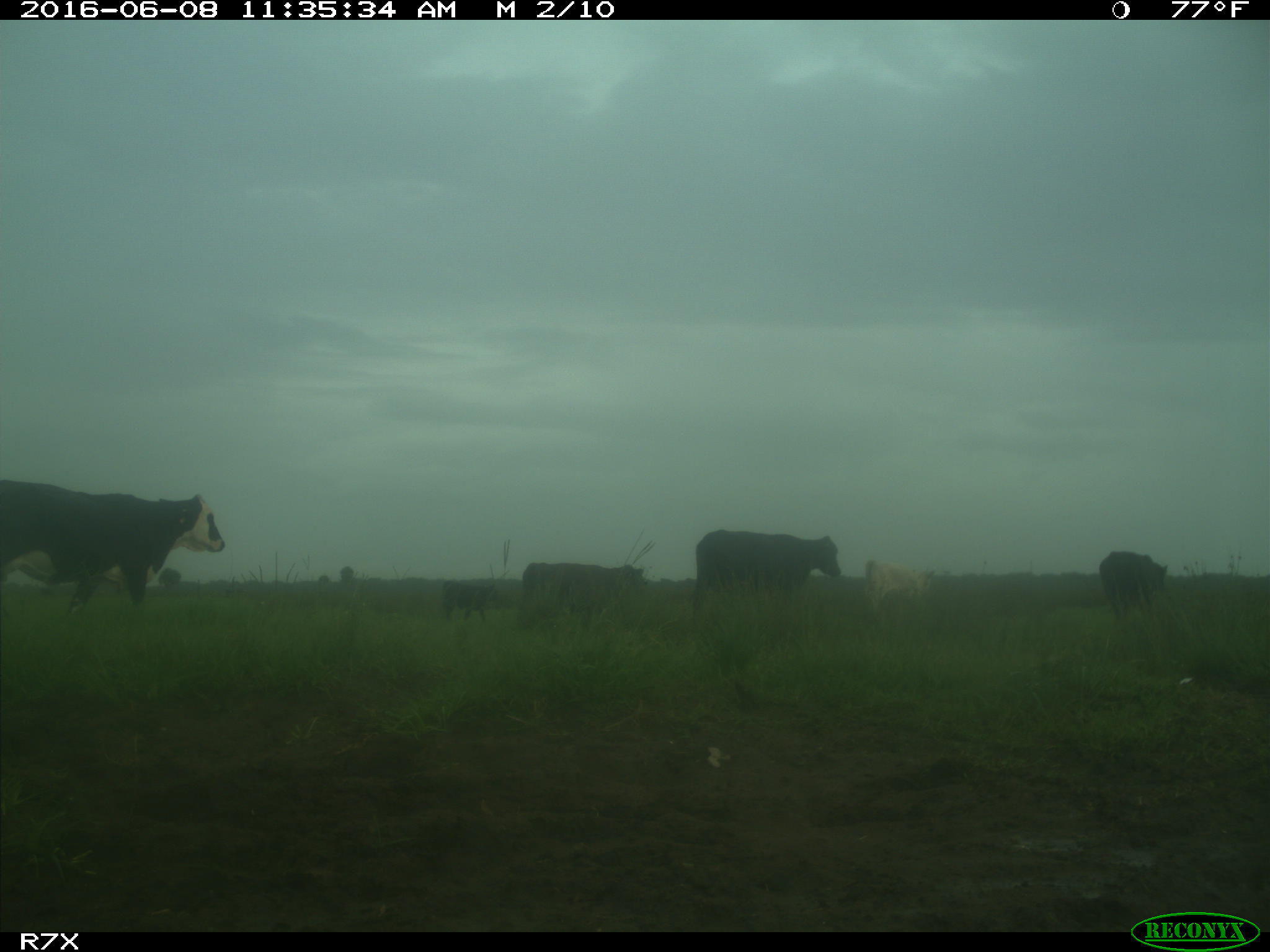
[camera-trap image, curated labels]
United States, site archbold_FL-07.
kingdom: Animalia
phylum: Chordata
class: Mammalia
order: Artiodactyla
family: Bovidae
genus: Bos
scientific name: Bos taurus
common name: domestic cow